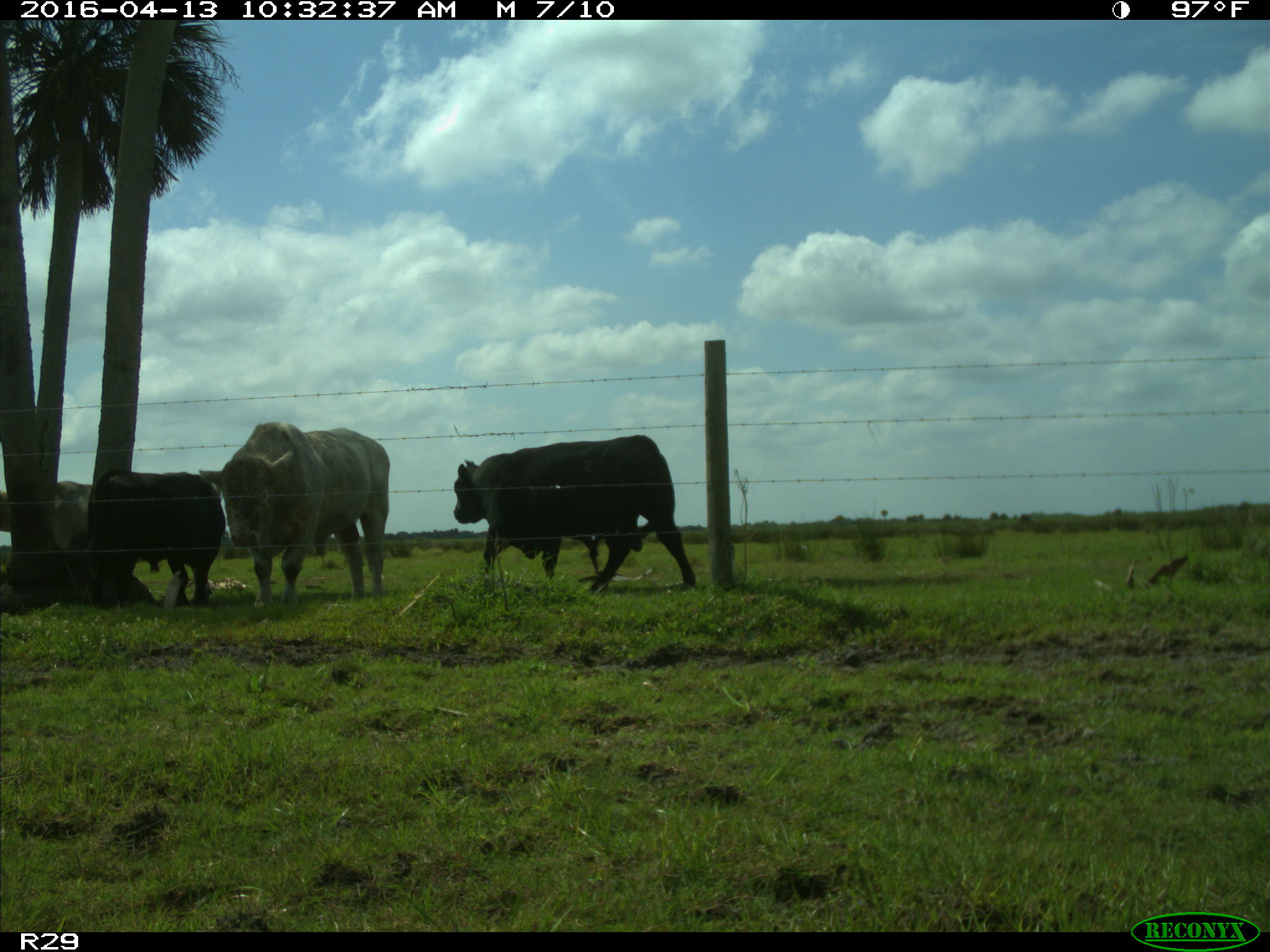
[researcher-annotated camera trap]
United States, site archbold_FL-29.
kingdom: Animalia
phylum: Chordata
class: Mammalia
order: Artiodactyla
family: Bovidae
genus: Bos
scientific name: Bos taurus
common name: domestic cow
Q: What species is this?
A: Bos taurus (domestic cow).